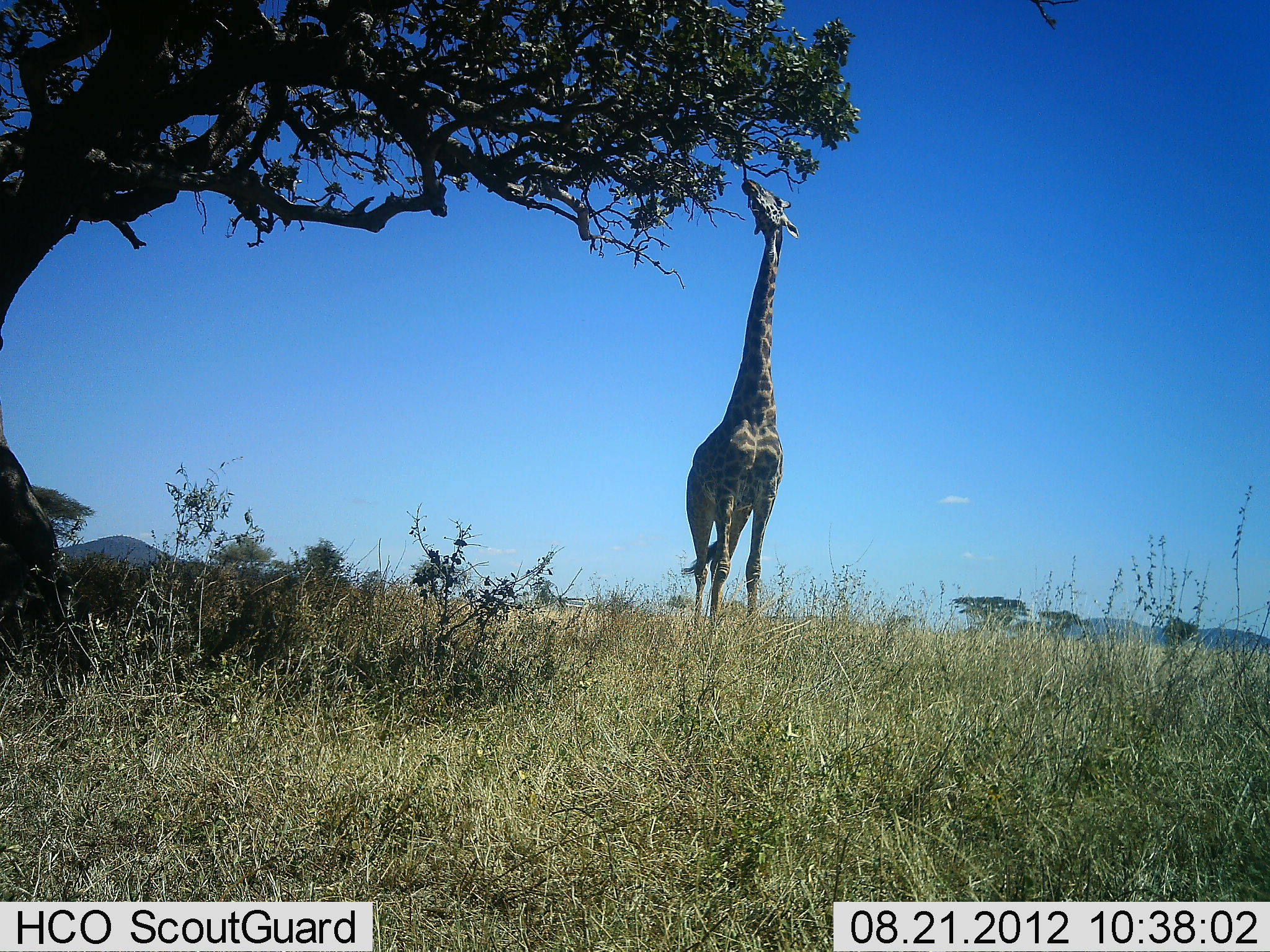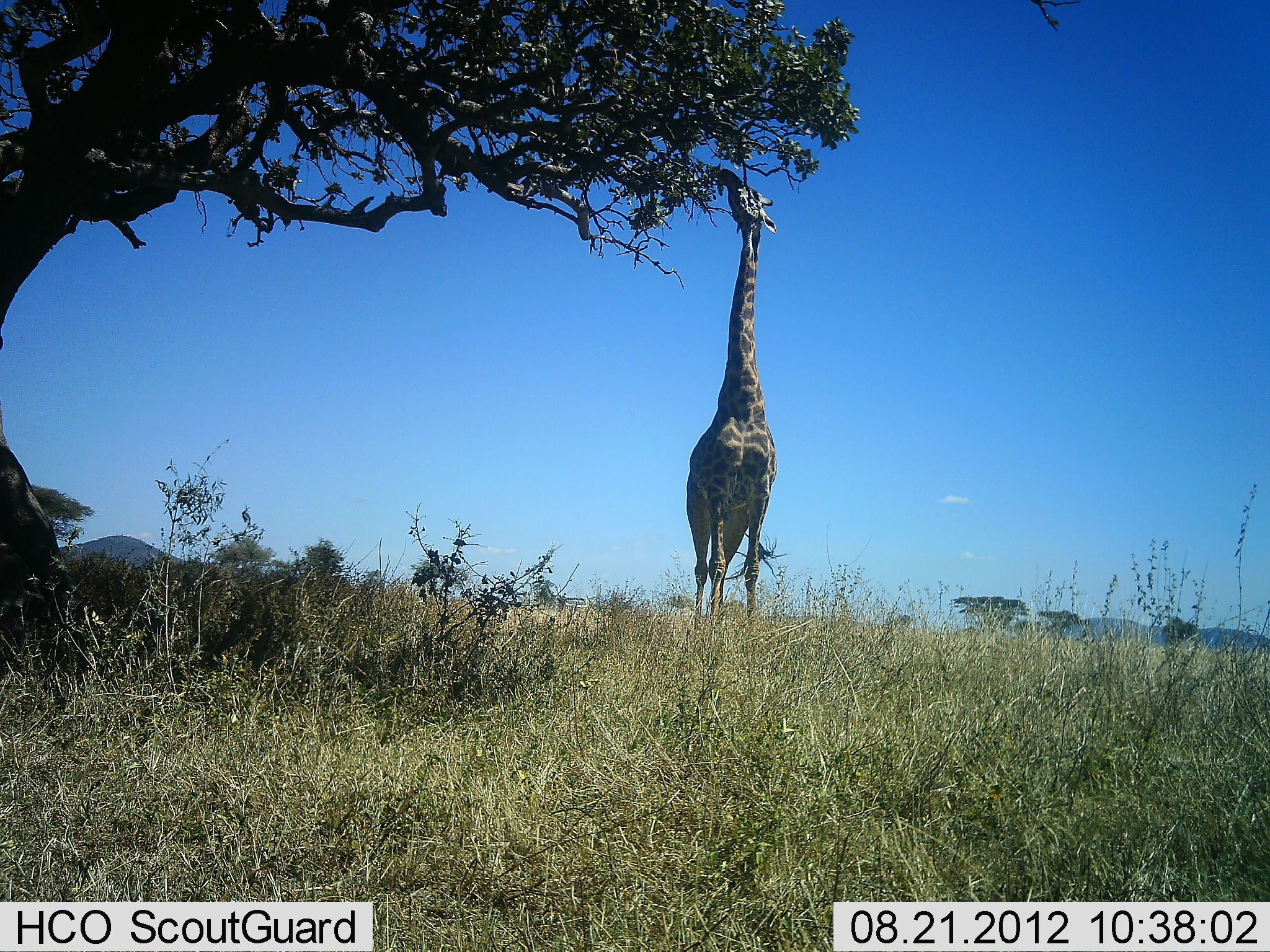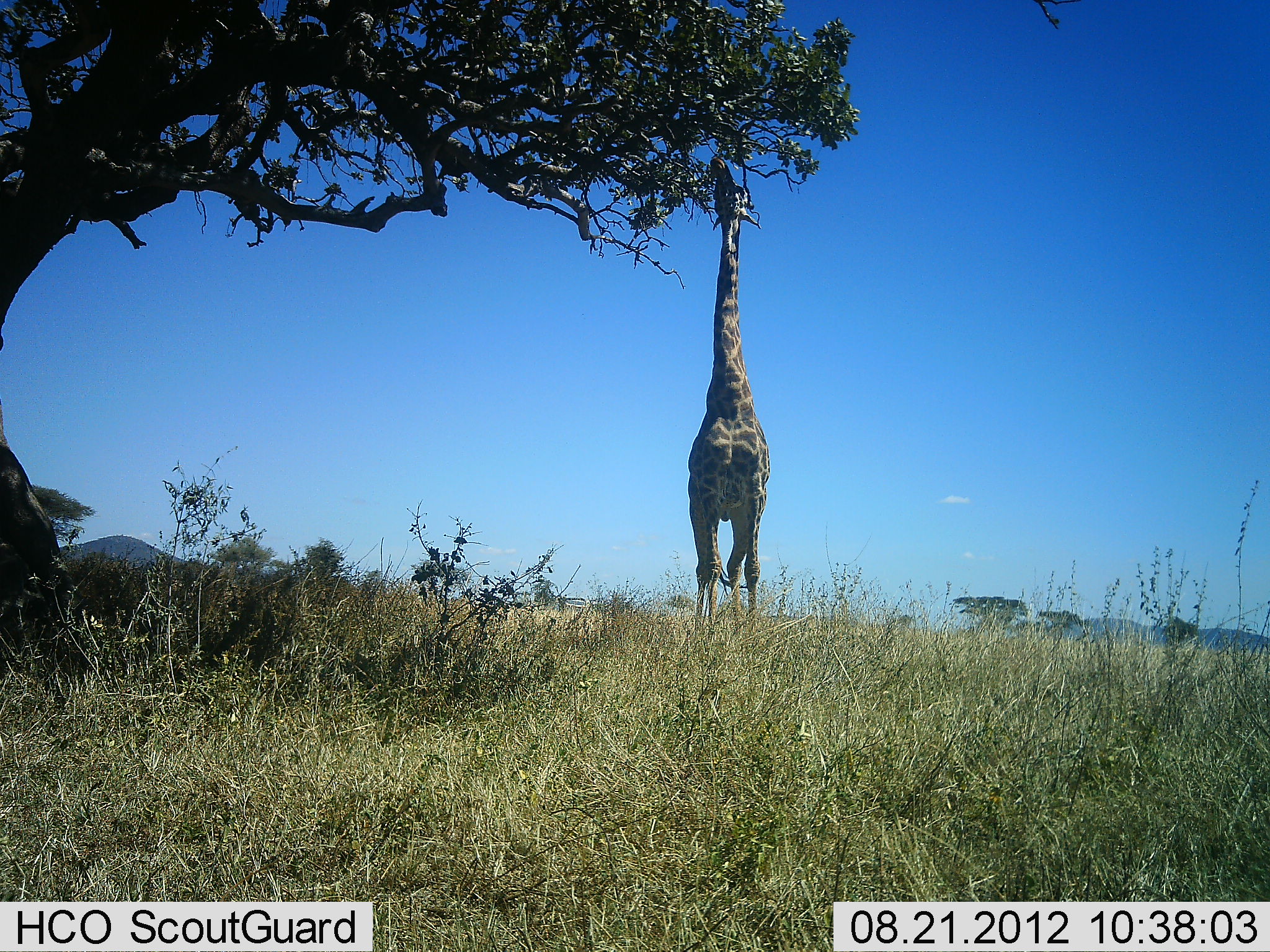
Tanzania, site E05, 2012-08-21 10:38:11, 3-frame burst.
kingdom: Animalia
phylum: Chordata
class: Mammalia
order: Artiodactyla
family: Giraffidae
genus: Giraffa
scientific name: Giraffa camelopardalis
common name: giraffe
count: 1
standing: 10%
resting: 0%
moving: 0%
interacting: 0%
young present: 0%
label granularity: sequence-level